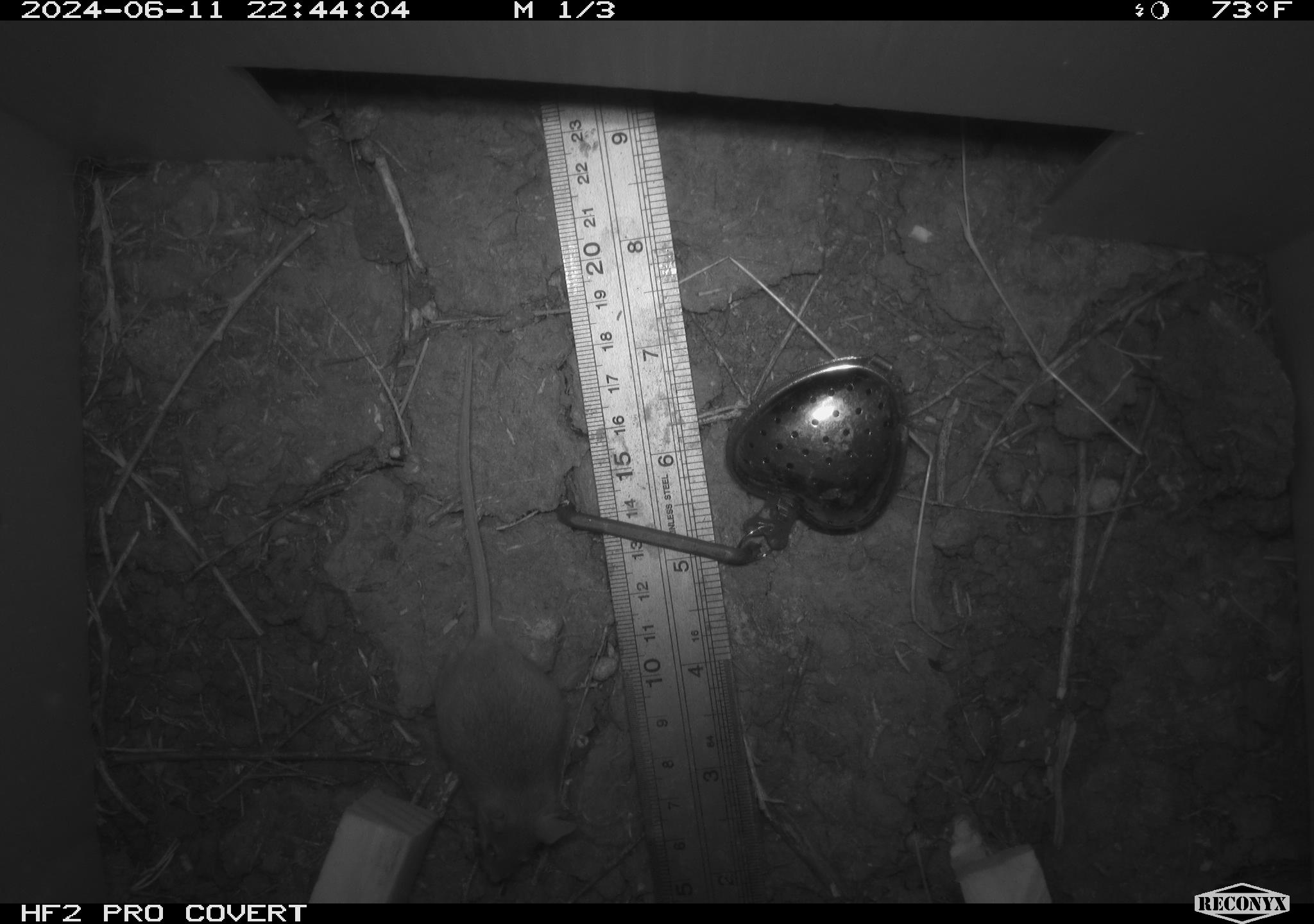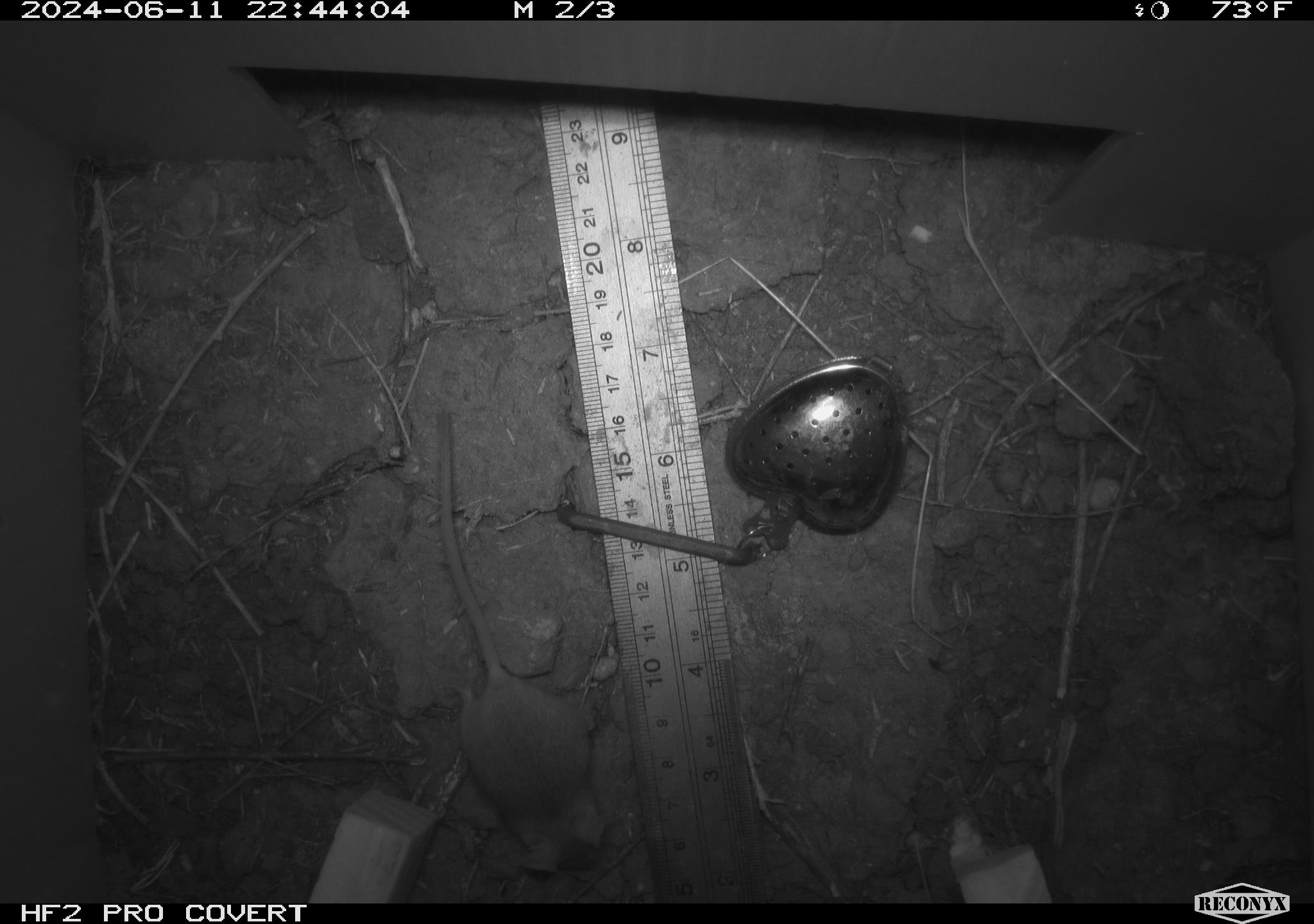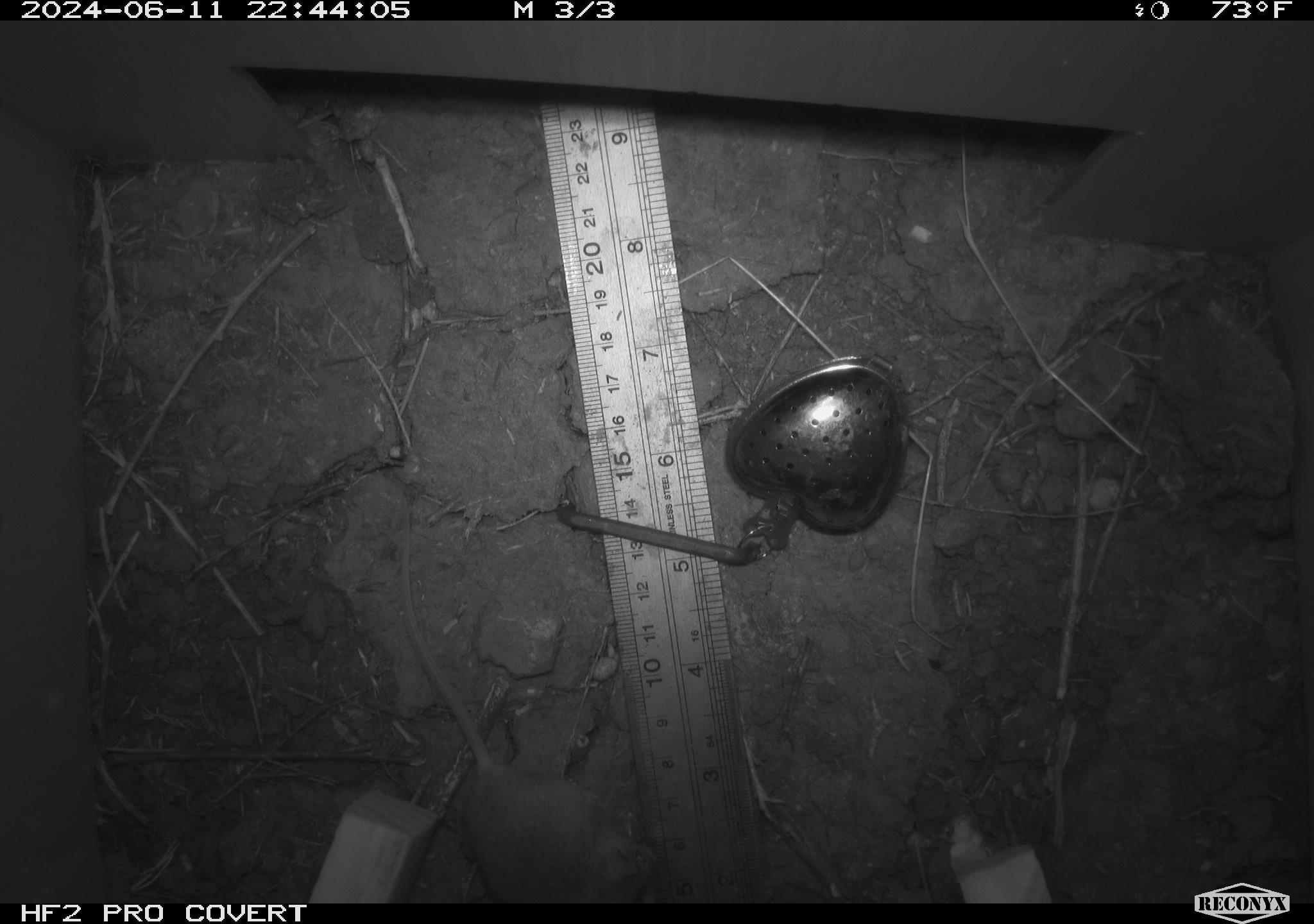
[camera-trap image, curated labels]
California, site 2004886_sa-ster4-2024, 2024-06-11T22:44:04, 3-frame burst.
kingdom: Animalia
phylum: Chordata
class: Mammalia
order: Rodentia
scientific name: Rodentia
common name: mouse species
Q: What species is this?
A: Mouse species (Rodentia).